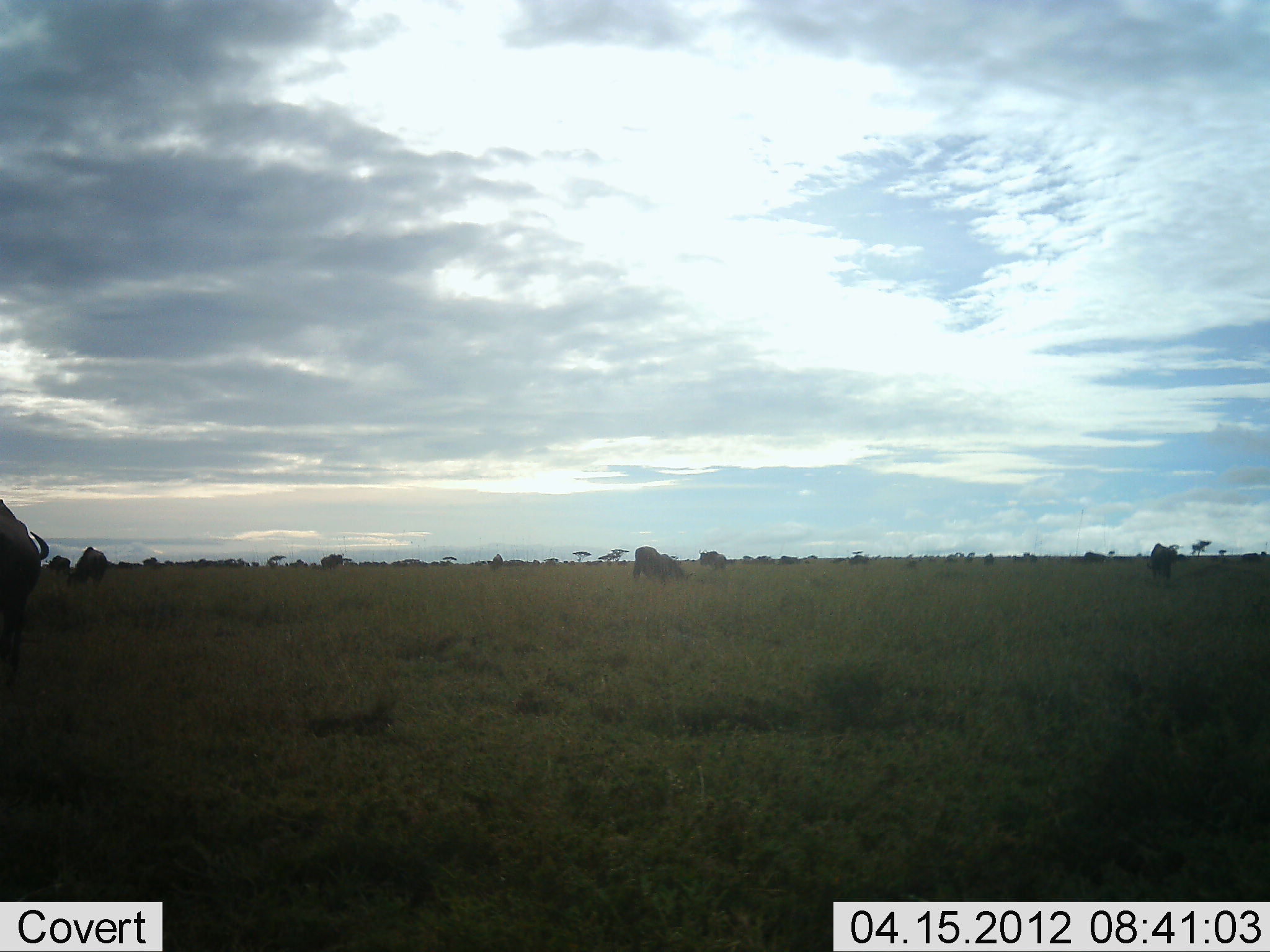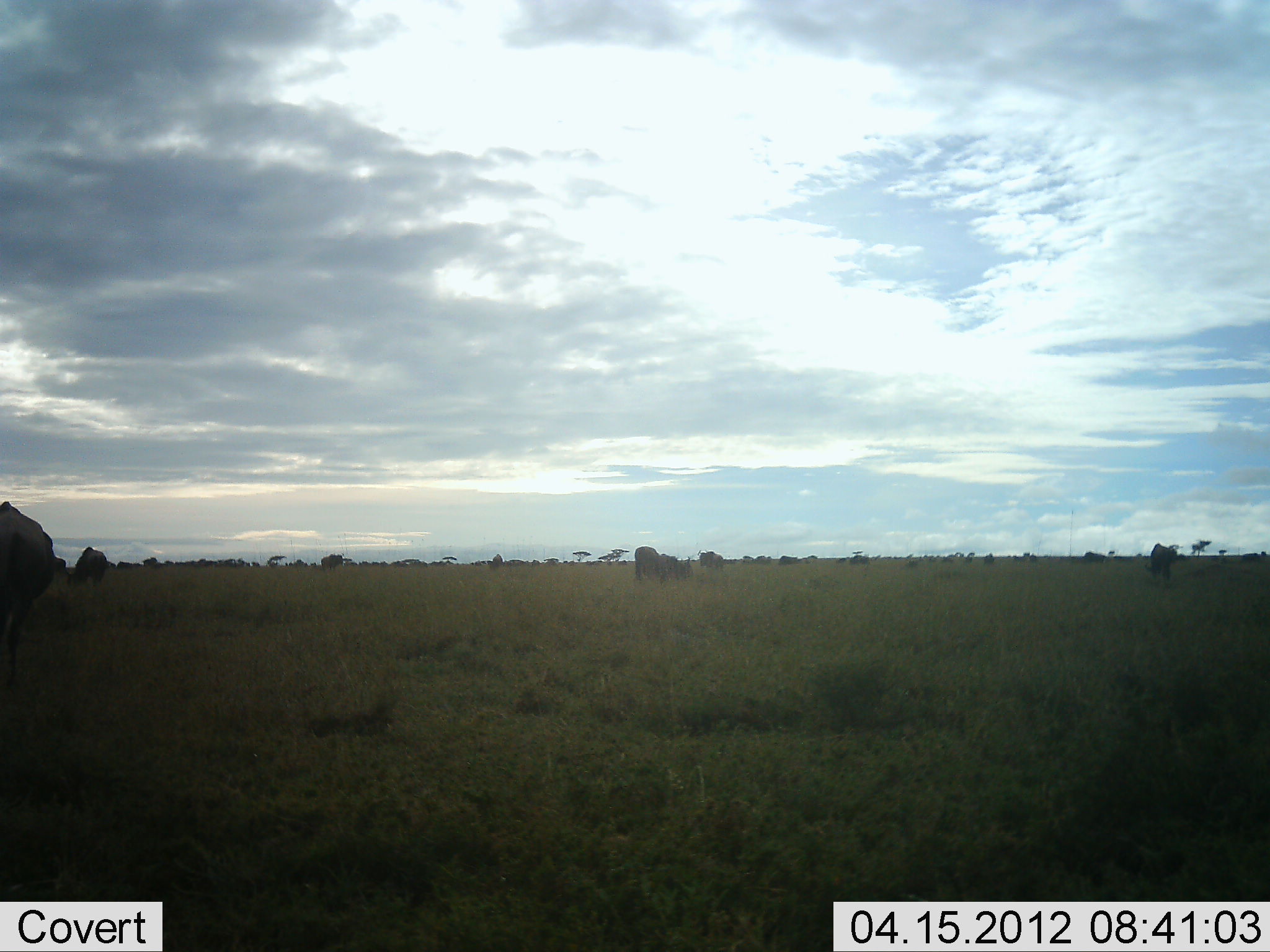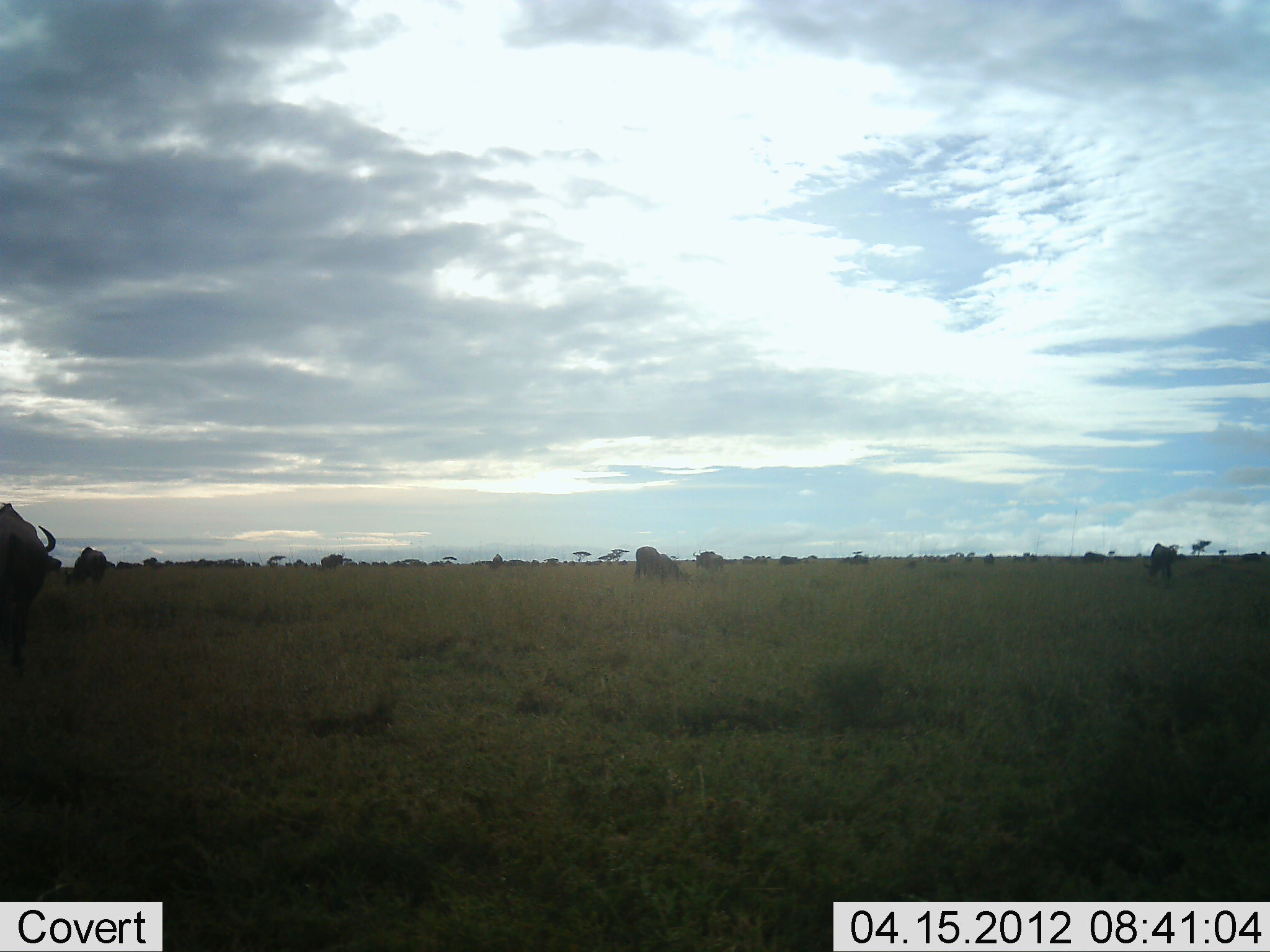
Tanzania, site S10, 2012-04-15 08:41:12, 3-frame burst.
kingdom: Animalia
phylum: Chordata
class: Mammalia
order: Artiodactyla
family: Bovidae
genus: Connochaetes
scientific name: Connochaetes taurinus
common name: blue wildebeest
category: wildebeest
Wildebeest (blue wildebeest) (Connochaetes taurinus), count 6. Behavior (volunteer vote fractions): standing 65%, resting 0%, moving 20%, interacting 0%. Young present (vote fraction): 0%. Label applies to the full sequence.